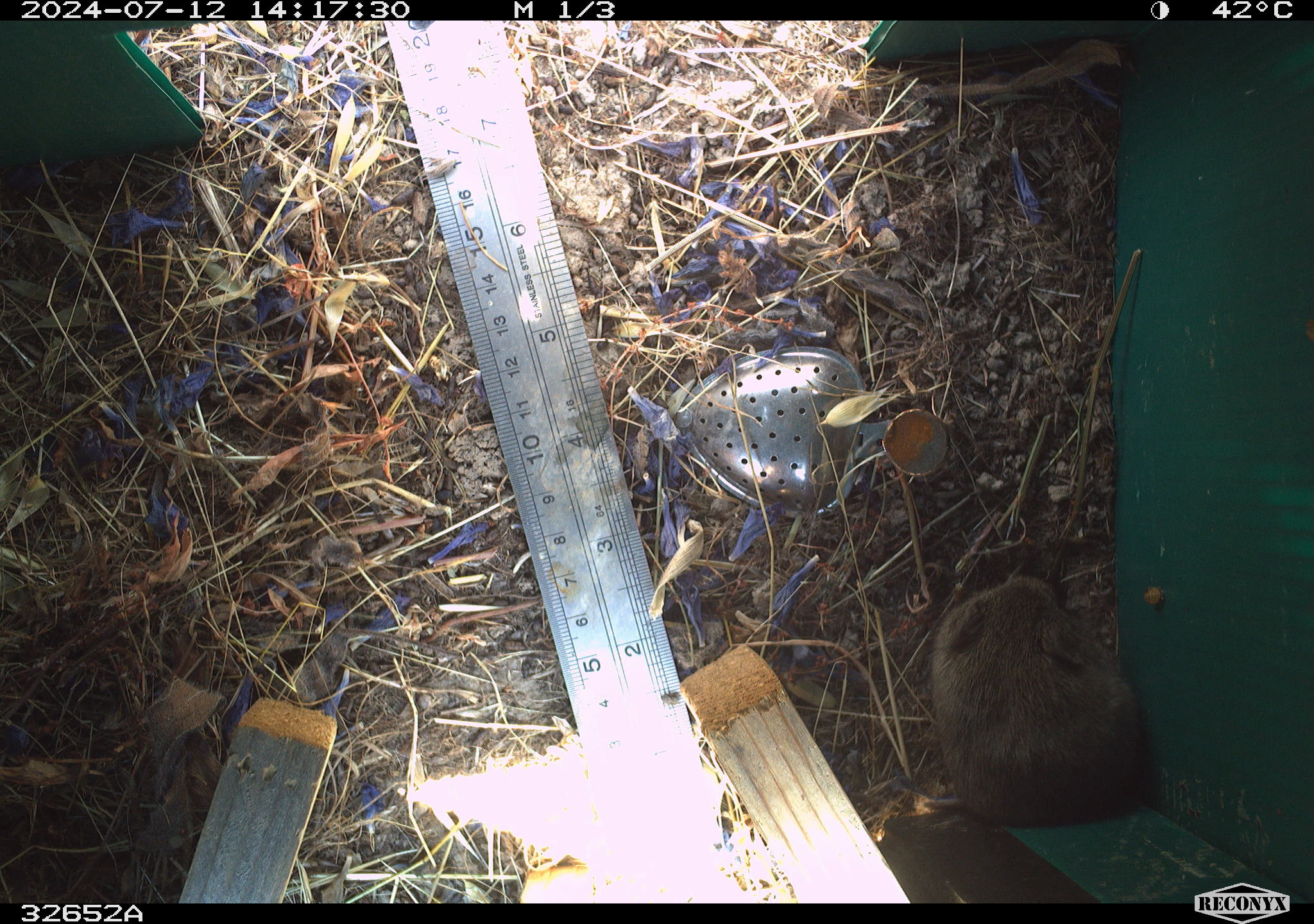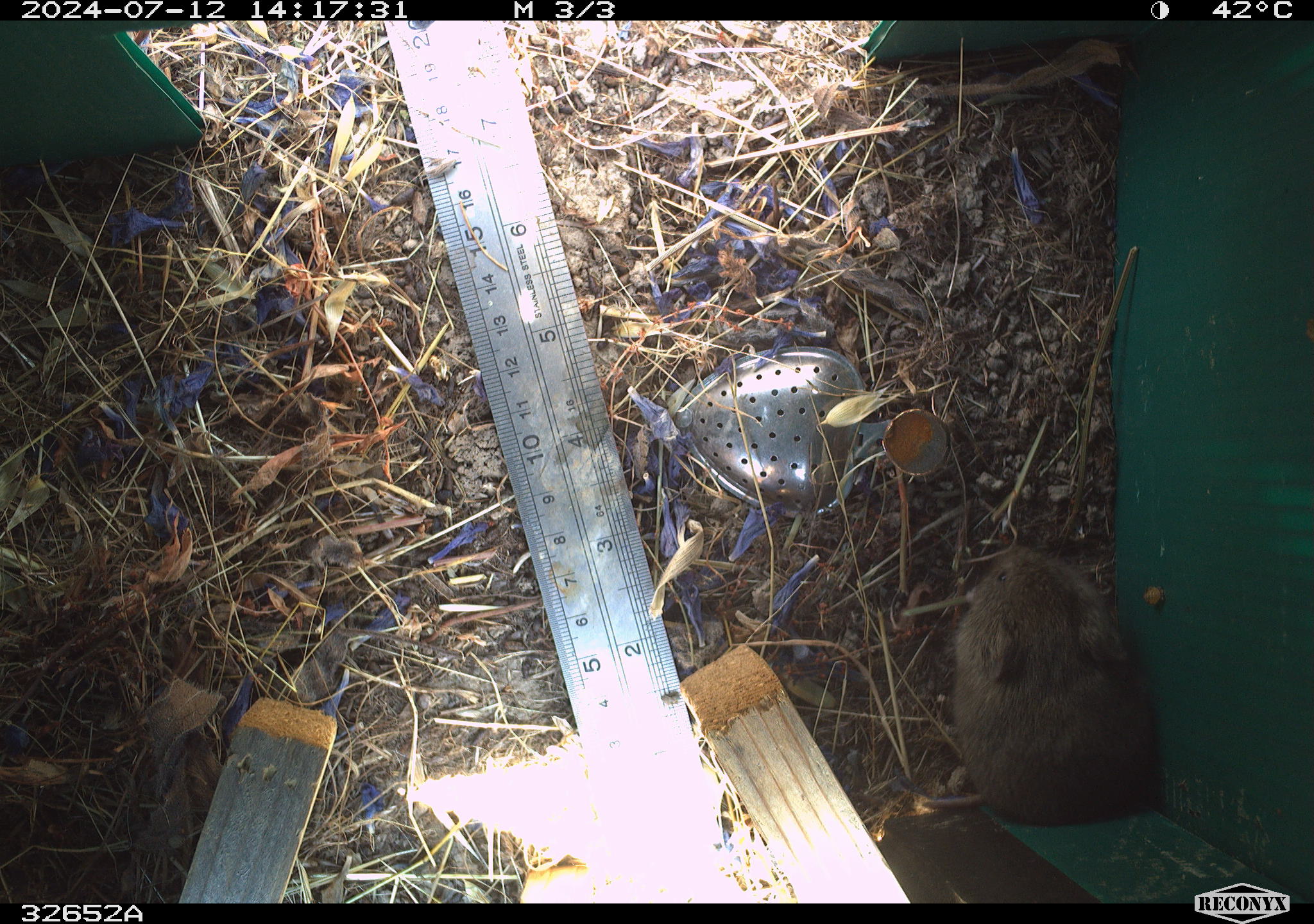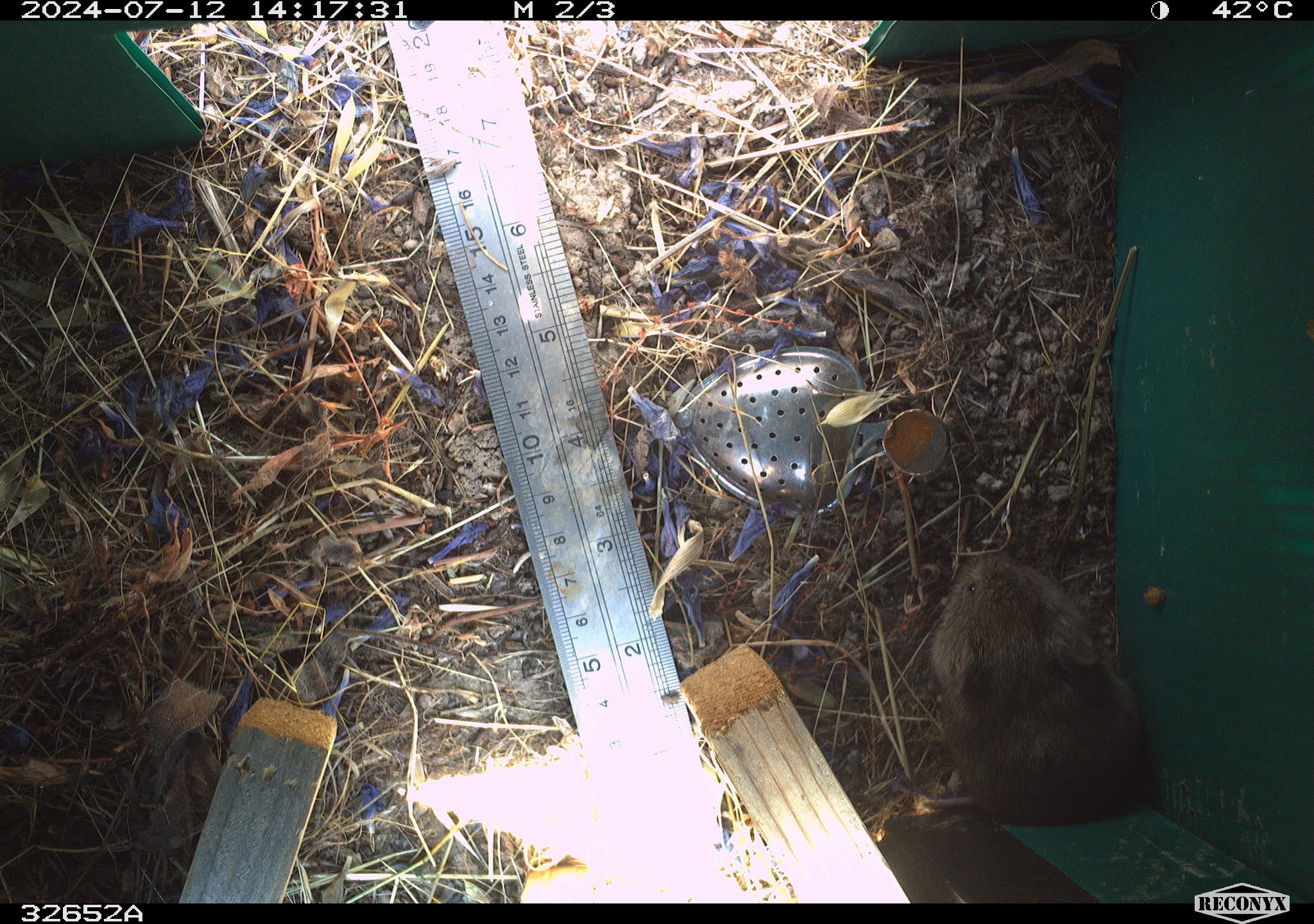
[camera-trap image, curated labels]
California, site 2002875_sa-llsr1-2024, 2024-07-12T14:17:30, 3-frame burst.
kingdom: Animalia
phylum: Chordata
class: Mammalia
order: Rodentia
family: Cricetidae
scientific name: Arvicolinae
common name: voles, lemmings, and muskrats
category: arvicolinae subfamily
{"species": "arvicolinae subfamily (voles, lemmings, and muskrats) (Arvicolinae)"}